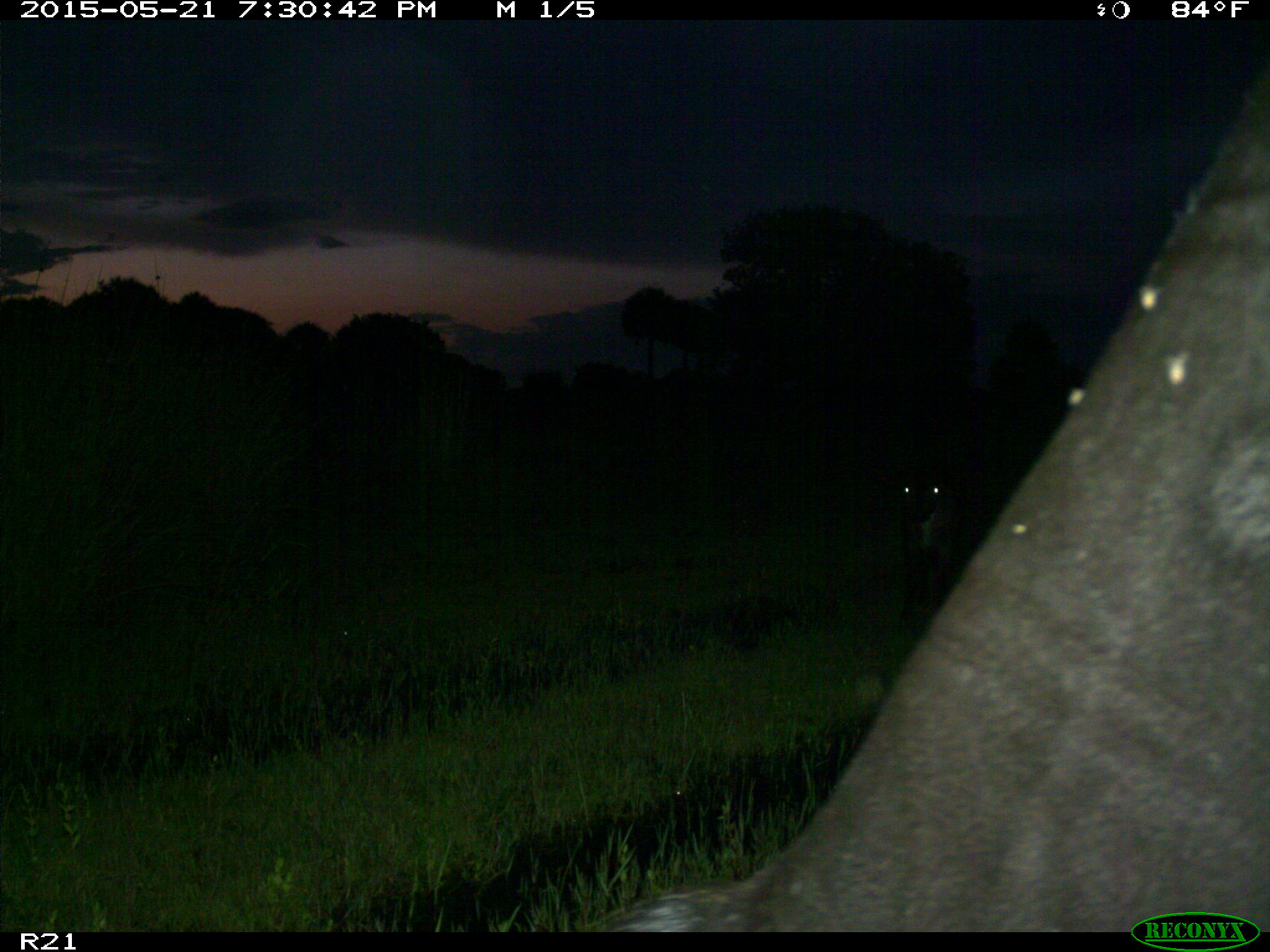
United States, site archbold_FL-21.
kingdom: Animalia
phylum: Chordata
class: Mammalia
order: Artiodactyla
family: Bovidae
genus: Bos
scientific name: Bos taurus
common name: domestic cow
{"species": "Bos taurus (domestic cow)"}